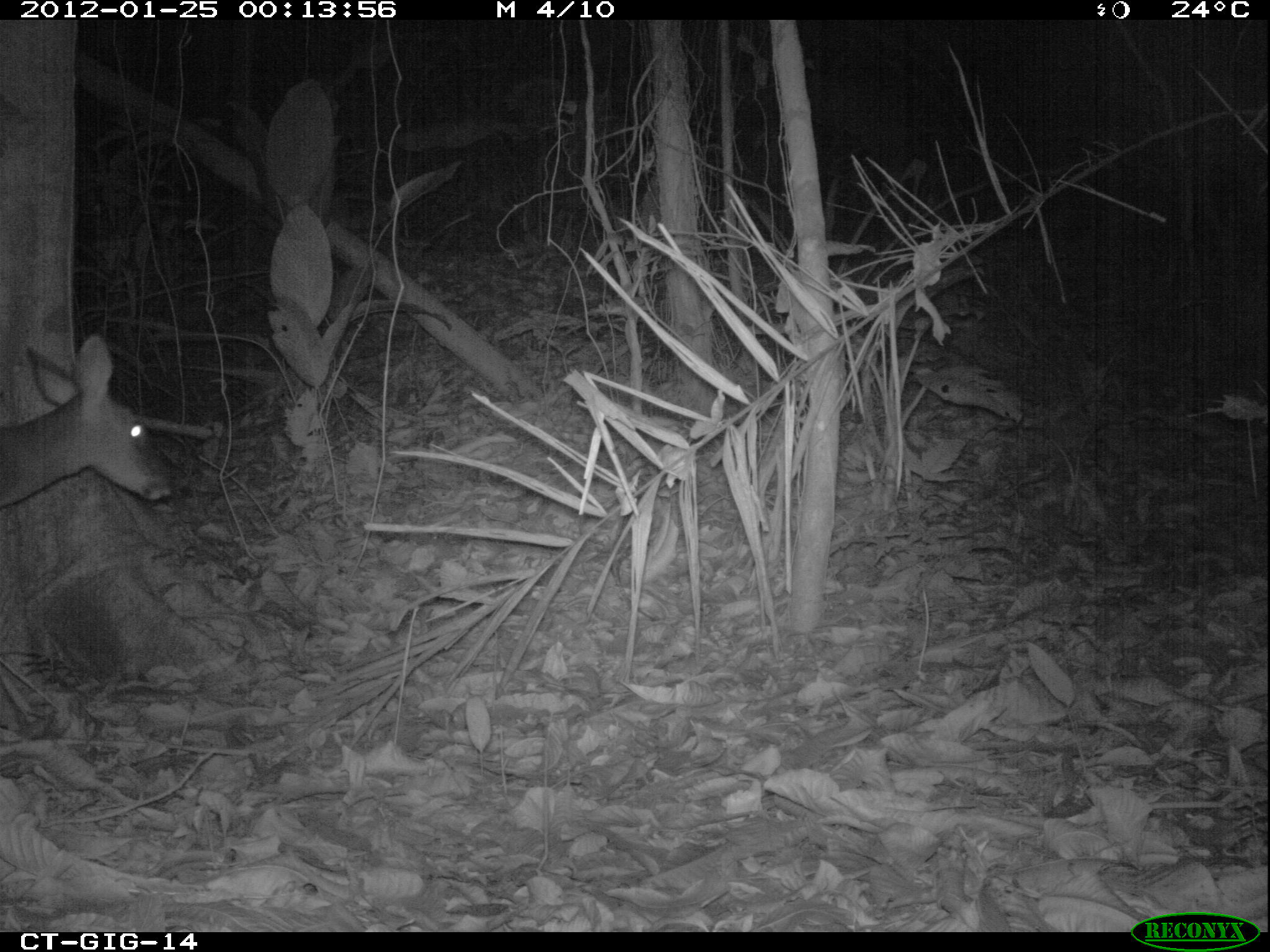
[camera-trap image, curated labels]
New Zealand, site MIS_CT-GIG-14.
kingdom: Animalia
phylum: Chordata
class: Mammalia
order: Artiodactyla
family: Cervidae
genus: Odocoileus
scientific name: Odocoileus virginianus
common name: white-tailed deer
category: white tailed deer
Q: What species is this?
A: White tailed deer (white-tailed deer) (Odocoileus virginianus).